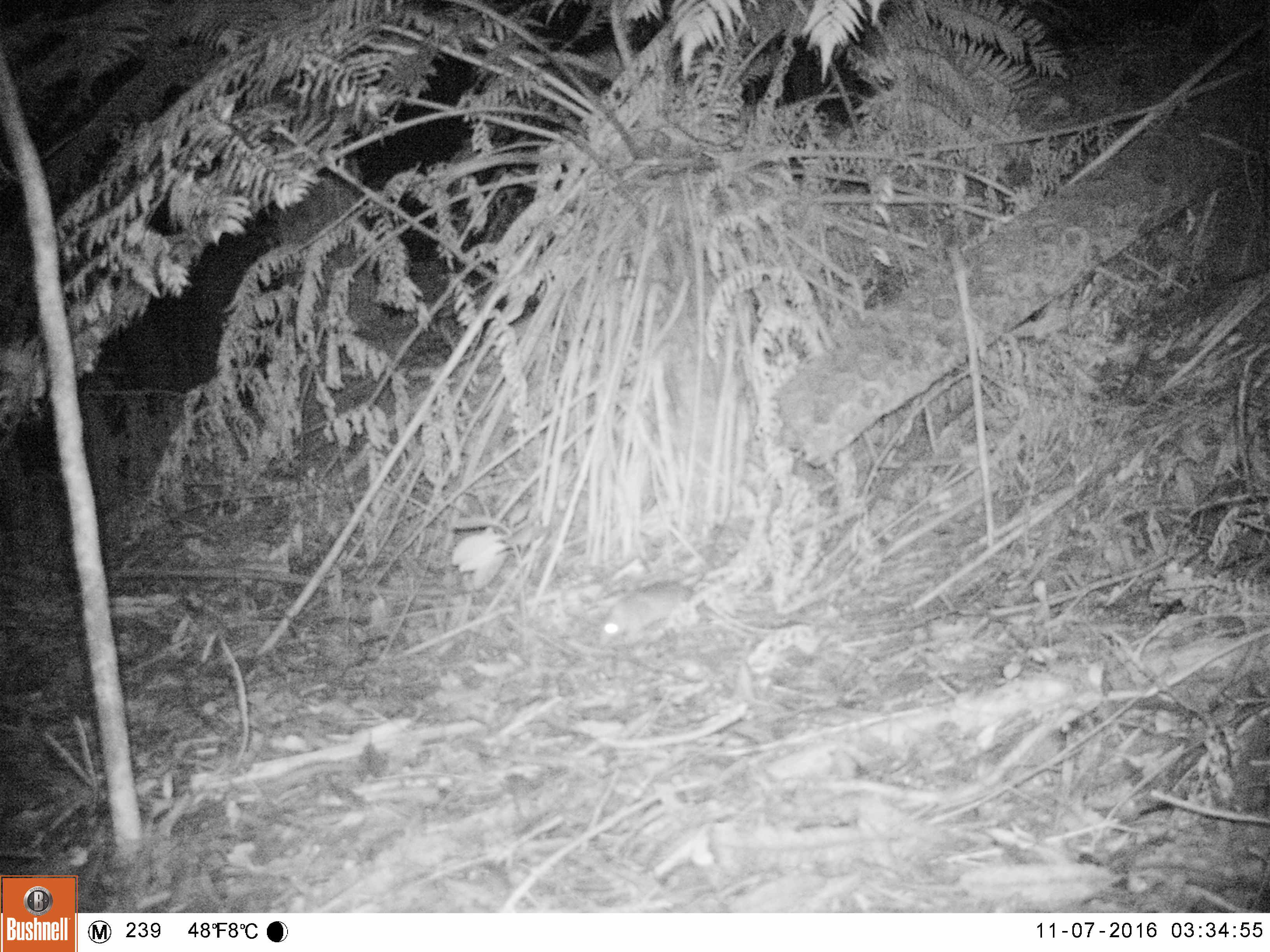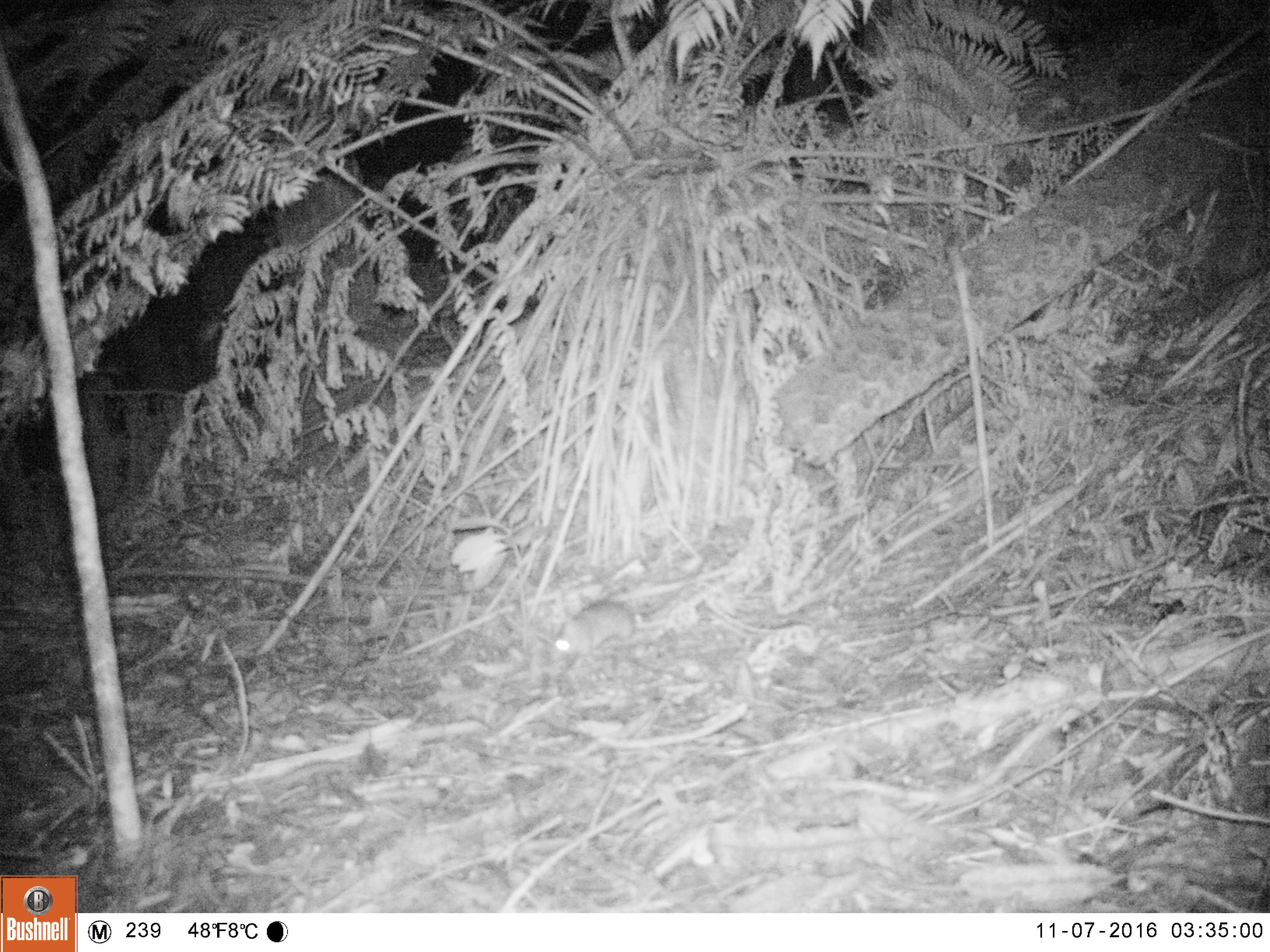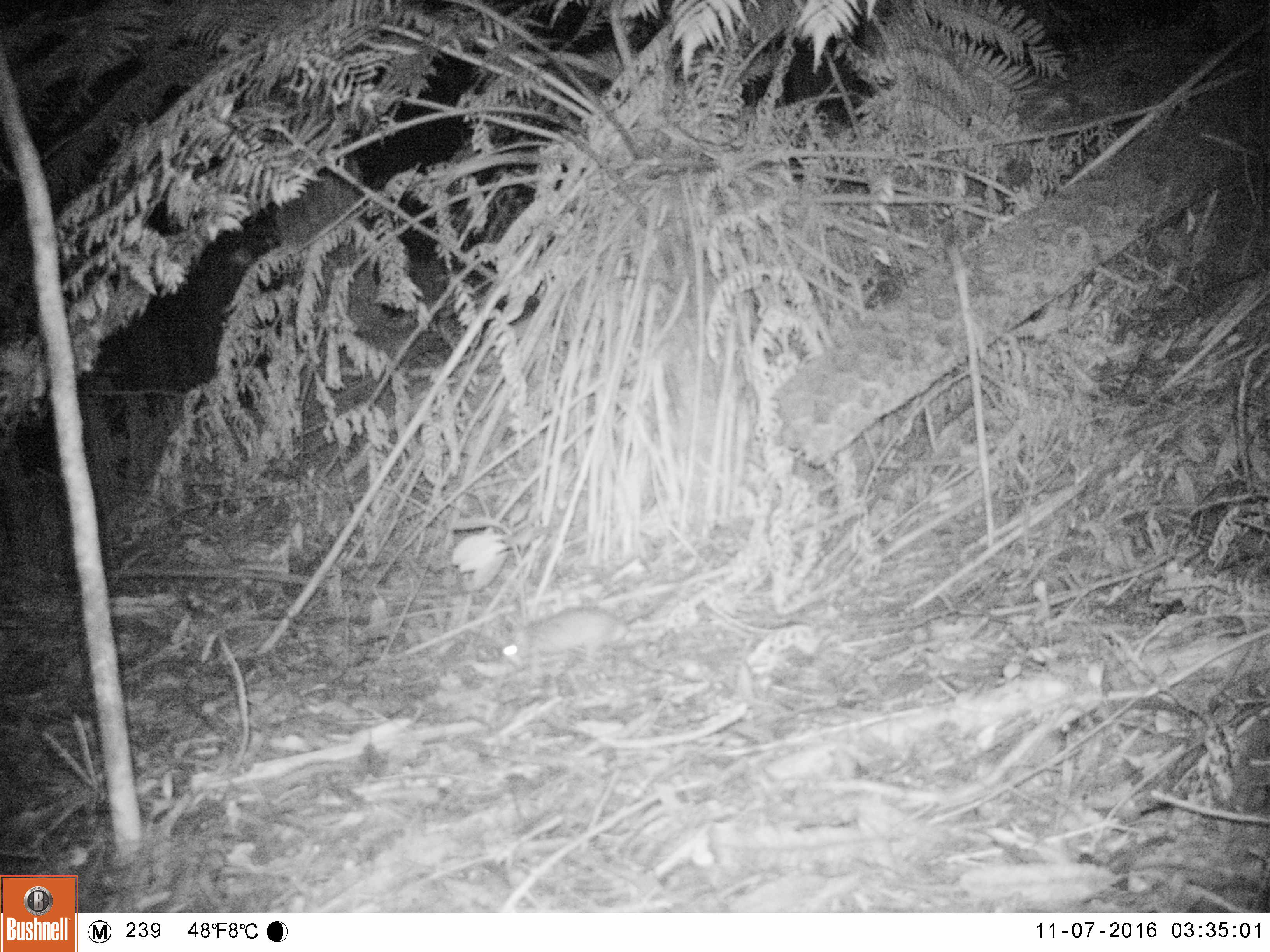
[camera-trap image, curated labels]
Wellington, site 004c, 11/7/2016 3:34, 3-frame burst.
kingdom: Animalia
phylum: Chordata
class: Mammalia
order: Rodentia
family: Muridae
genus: Rattus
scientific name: Rattus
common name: rat